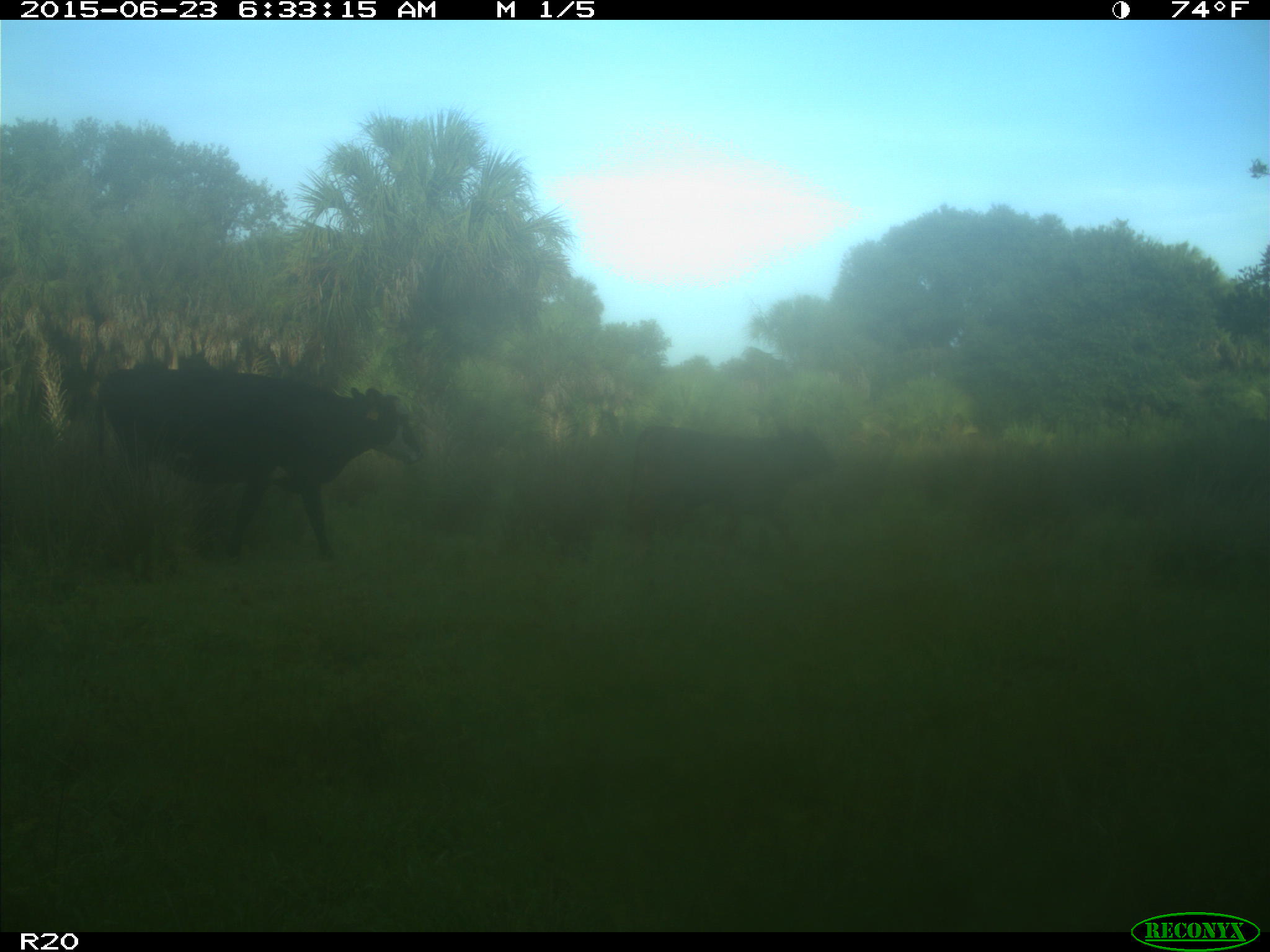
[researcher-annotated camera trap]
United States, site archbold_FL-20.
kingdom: Animalia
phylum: Chordata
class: Mammalia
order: Artiodactyla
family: Bovidae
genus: Bos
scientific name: Bos taurus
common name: domestic cow